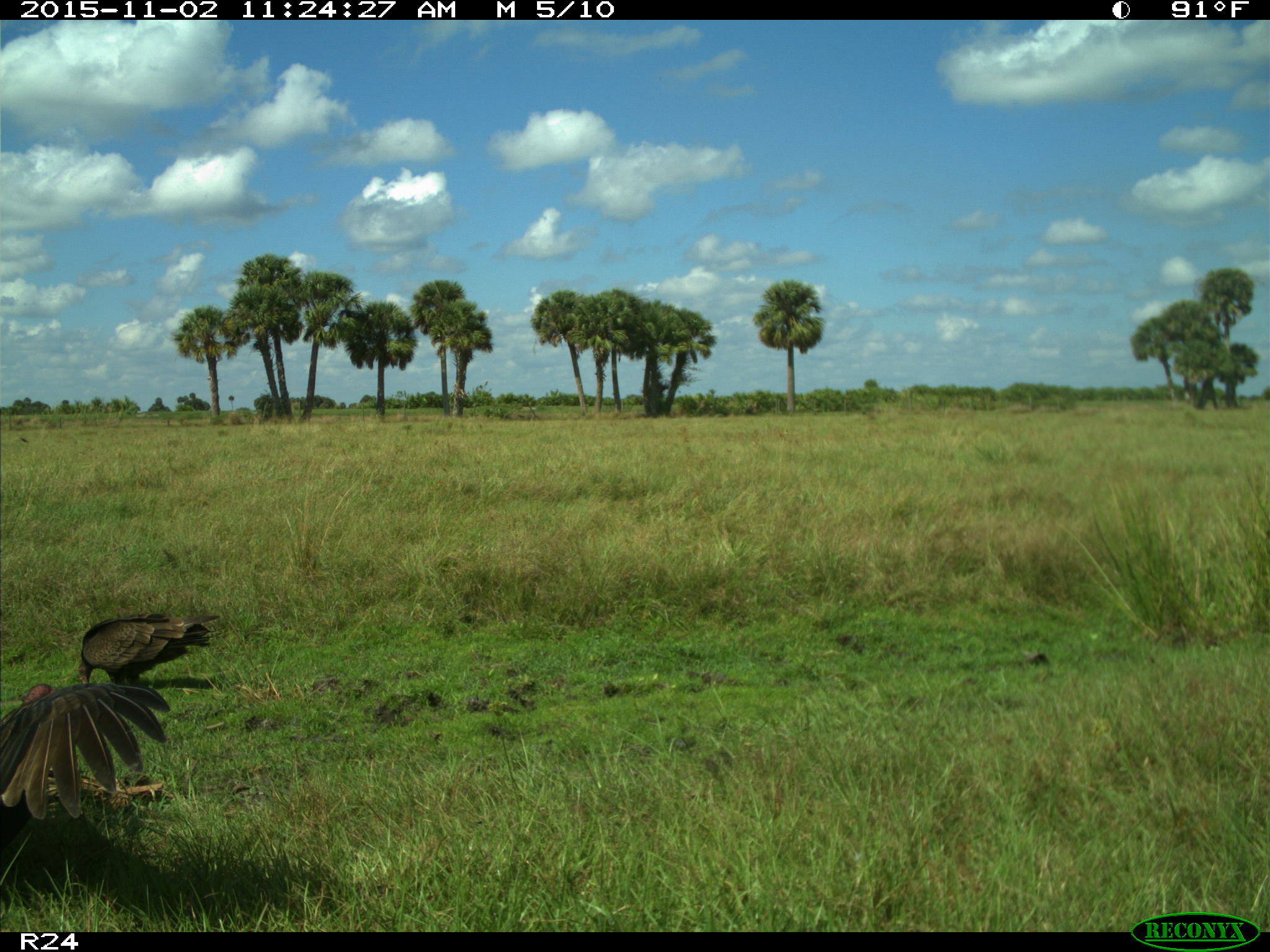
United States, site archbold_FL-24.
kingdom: Animalia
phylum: Chordata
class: Aves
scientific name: Aves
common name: birds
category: unidentified bird